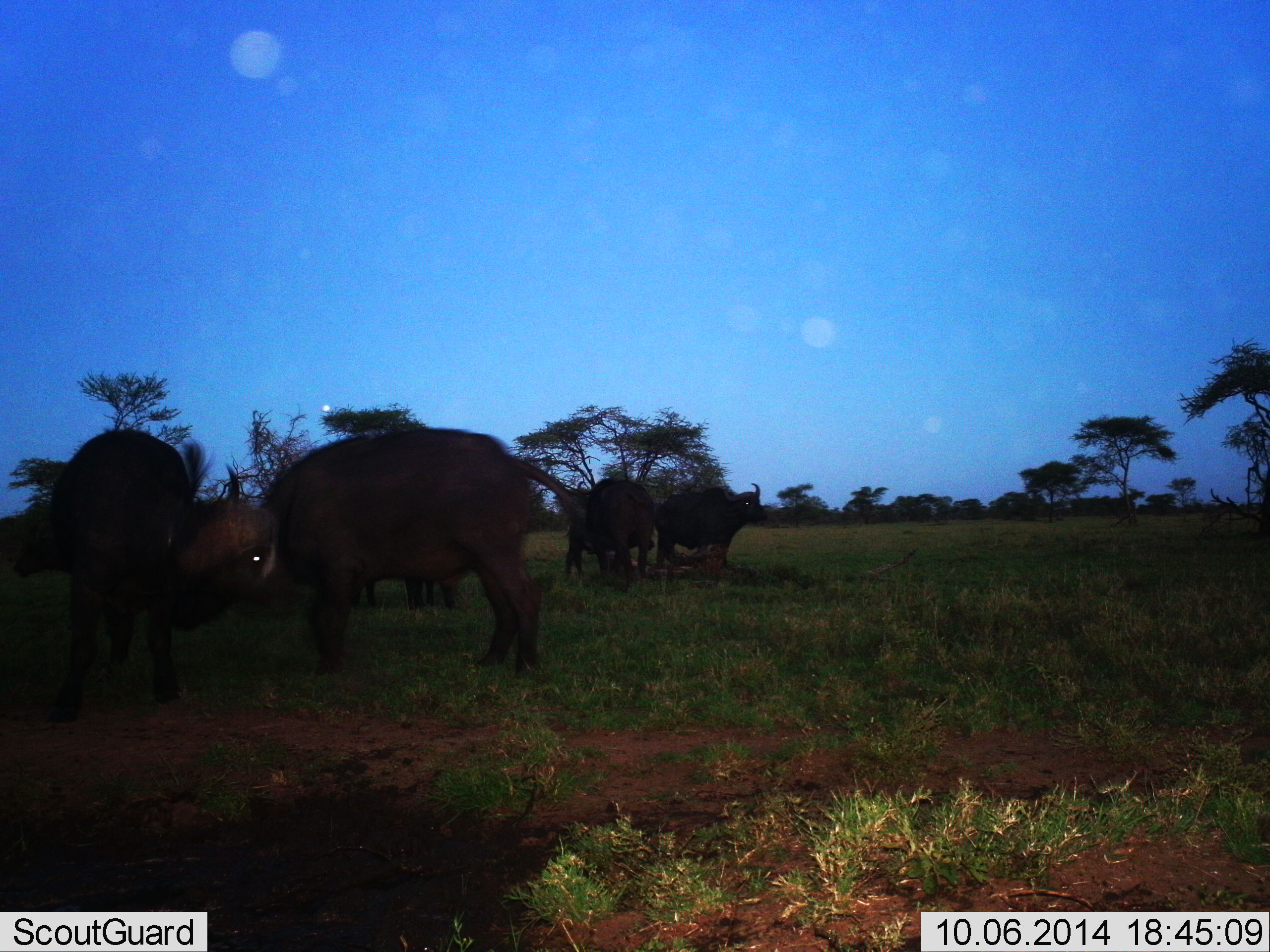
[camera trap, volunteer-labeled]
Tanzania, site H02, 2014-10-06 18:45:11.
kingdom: Animalia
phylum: Chordata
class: Mammalia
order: Artiodactyla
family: Bovidae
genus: Syncerus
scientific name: Syncerus caffer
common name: cape buffalo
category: buffalo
Buffalo (cape buffalo) (Syncerus caffer), count 6. Behavior (volunteer vote fractions): standing 90%, resting 20%, moving 0%, interacting 0%. Young present (vote fraction): 20%. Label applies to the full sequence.